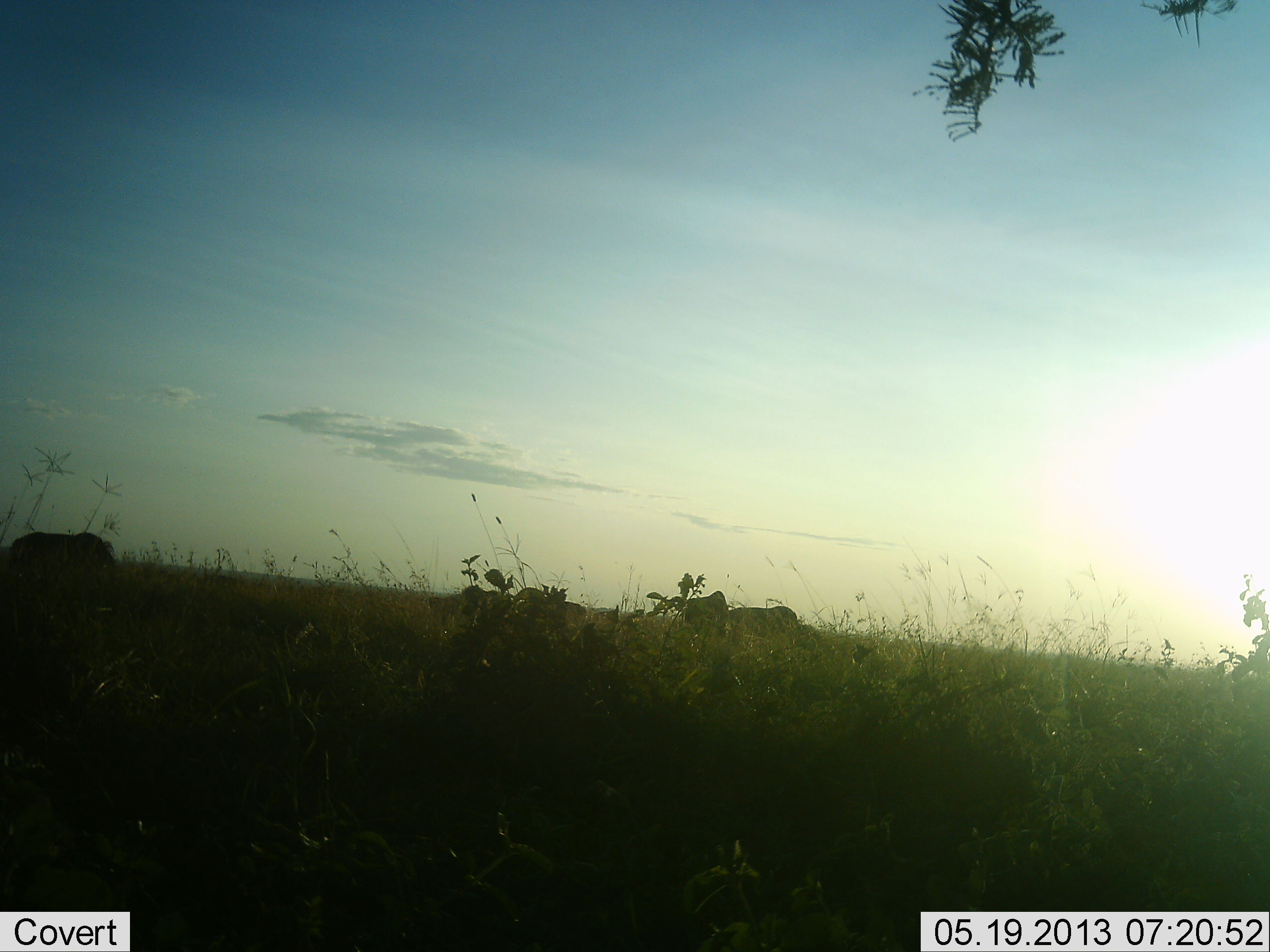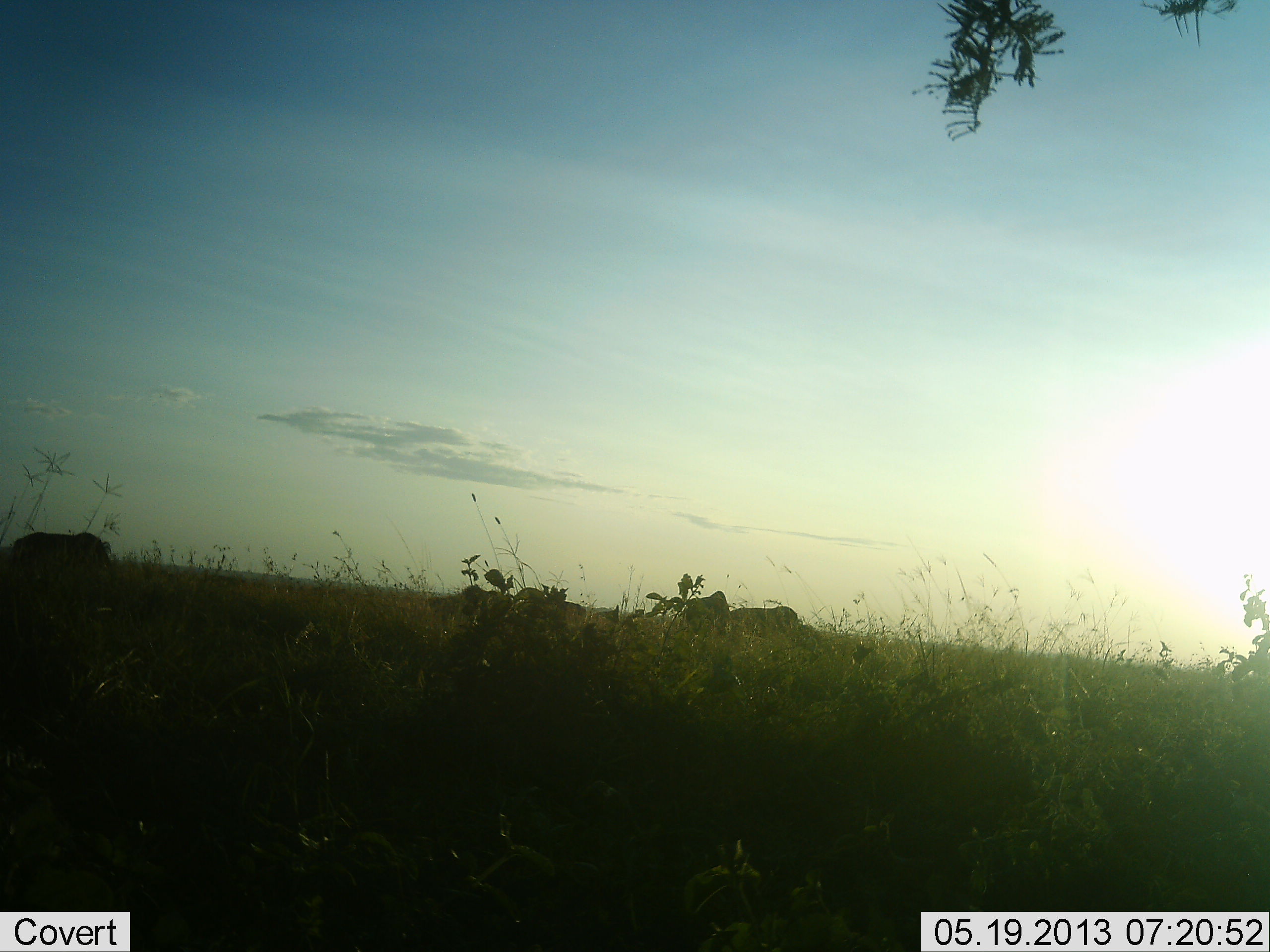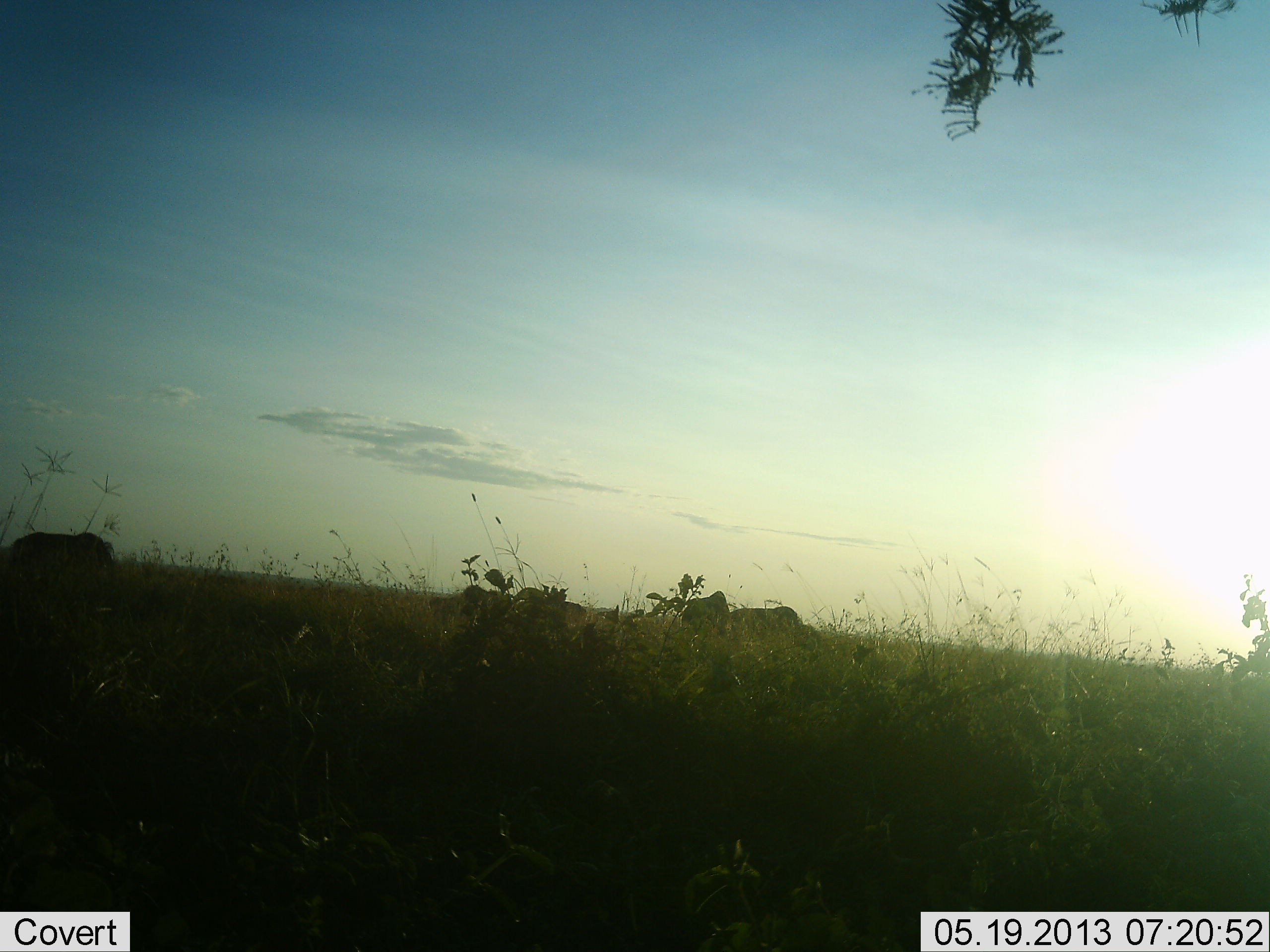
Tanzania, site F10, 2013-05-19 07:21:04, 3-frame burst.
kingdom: Animalia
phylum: Chordata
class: Mammalia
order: Artiodactyla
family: Bovidae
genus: Connochaetes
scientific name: Connochaetes taurinus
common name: blue wildebeest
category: wildebeest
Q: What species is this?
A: Wildebeest (blue wildebeest) (Connochaetes taurinus).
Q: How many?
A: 3.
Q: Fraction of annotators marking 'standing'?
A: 44%.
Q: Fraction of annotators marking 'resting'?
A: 0%.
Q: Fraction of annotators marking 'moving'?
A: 11%.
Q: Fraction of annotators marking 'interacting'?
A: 0%.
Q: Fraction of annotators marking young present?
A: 0%.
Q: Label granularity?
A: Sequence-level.